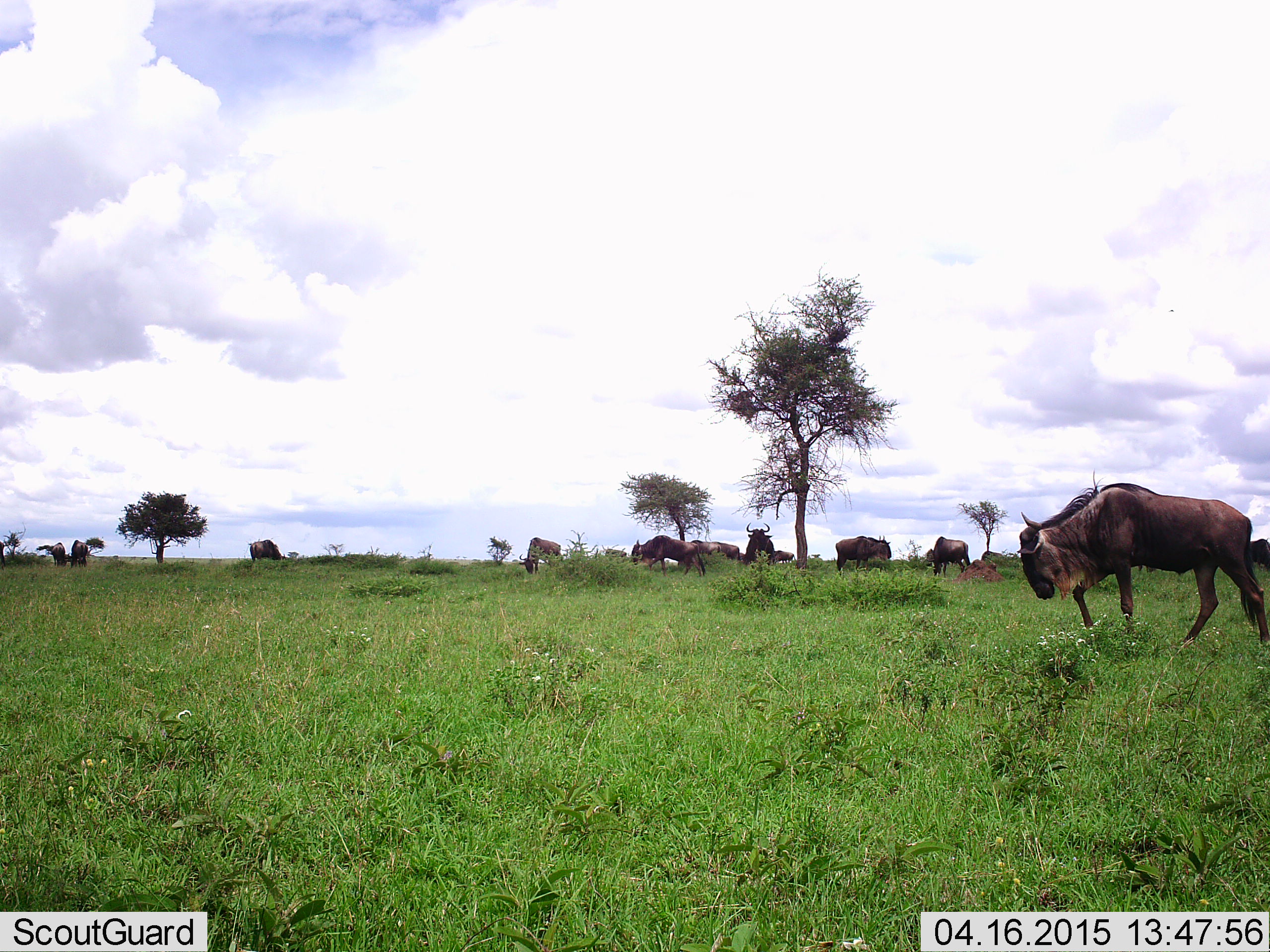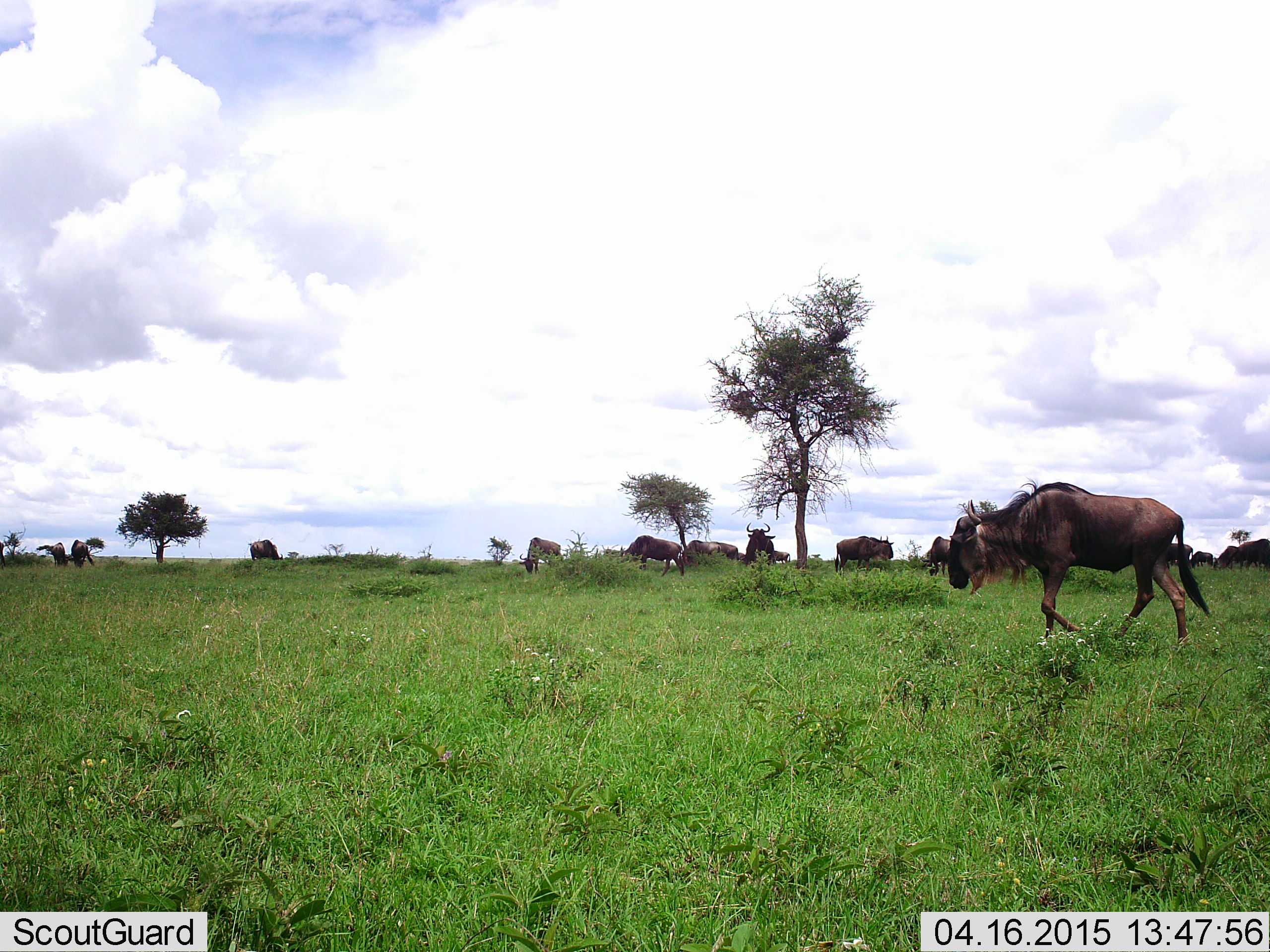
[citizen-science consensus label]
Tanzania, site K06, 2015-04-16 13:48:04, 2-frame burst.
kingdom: Animalia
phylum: Chordata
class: Mammalia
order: Artiodactyla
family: Bovidae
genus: Connochaetes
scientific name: Connochaetes taurinus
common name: blue wildebeest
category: wildebeest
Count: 11-50.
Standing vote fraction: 64%.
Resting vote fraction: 0%.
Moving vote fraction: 100%.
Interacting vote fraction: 0%.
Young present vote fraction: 0%.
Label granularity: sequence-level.